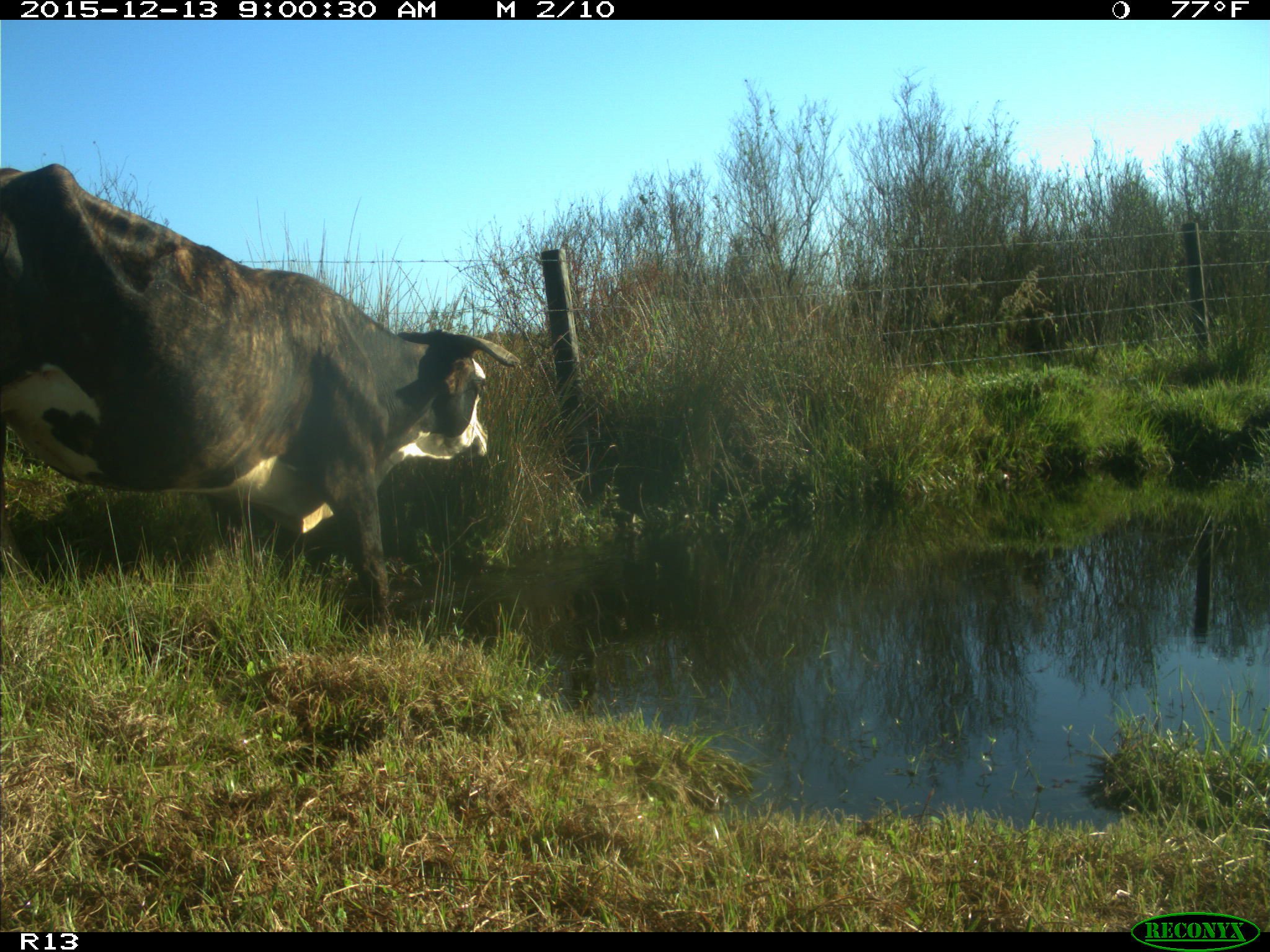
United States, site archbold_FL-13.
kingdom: Animalia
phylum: Chordata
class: Mammalia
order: Artiodactyla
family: Bovidae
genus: Bos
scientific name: Bos taurus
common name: domestic cow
Bos taurus (domestic cow).